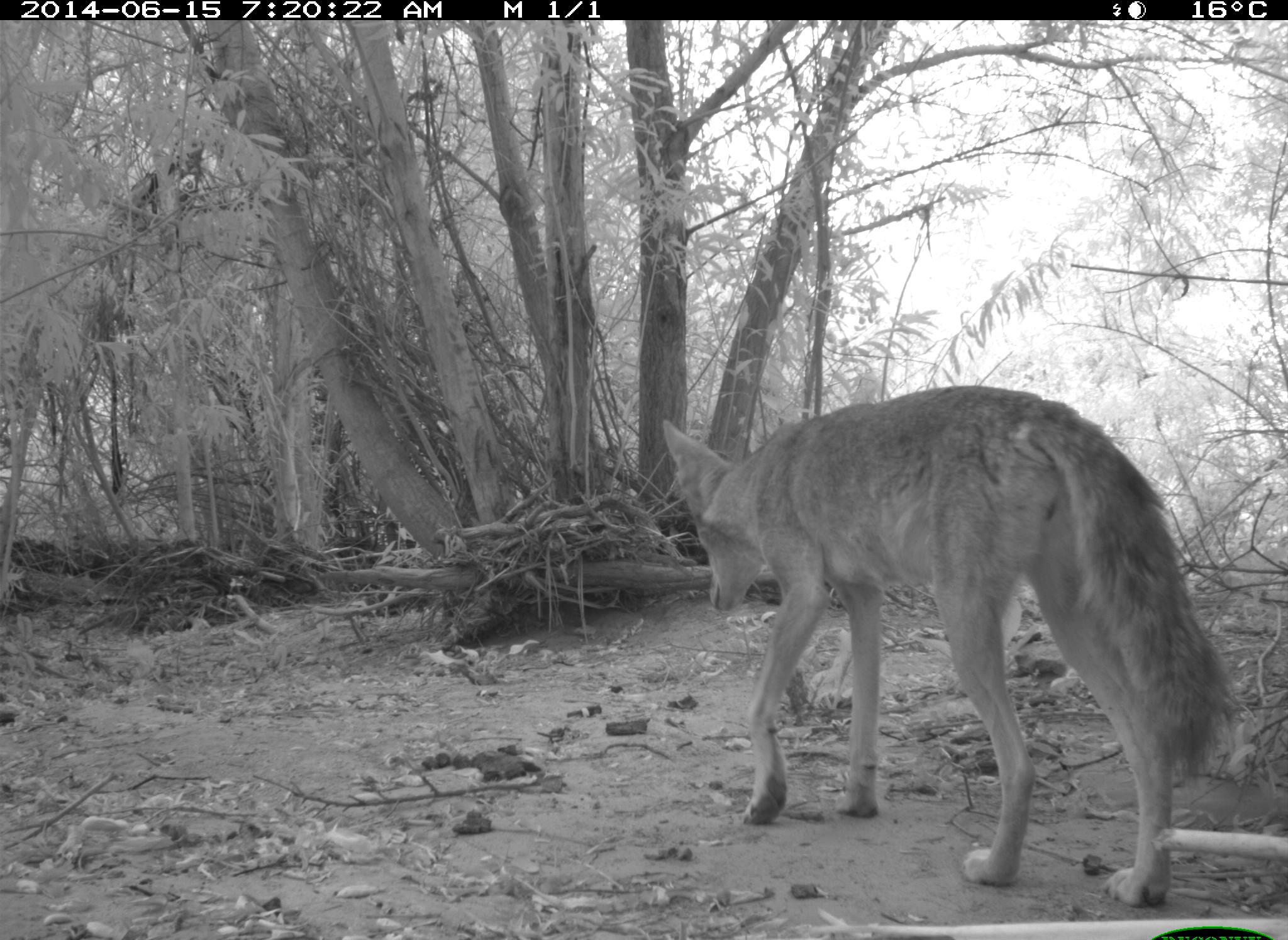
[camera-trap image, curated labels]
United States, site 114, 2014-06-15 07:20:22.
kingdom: Animalia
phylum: Chordata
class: Mammalia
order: Carnivora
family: Canidae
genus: Canis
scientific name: Canis latrans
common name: coyote